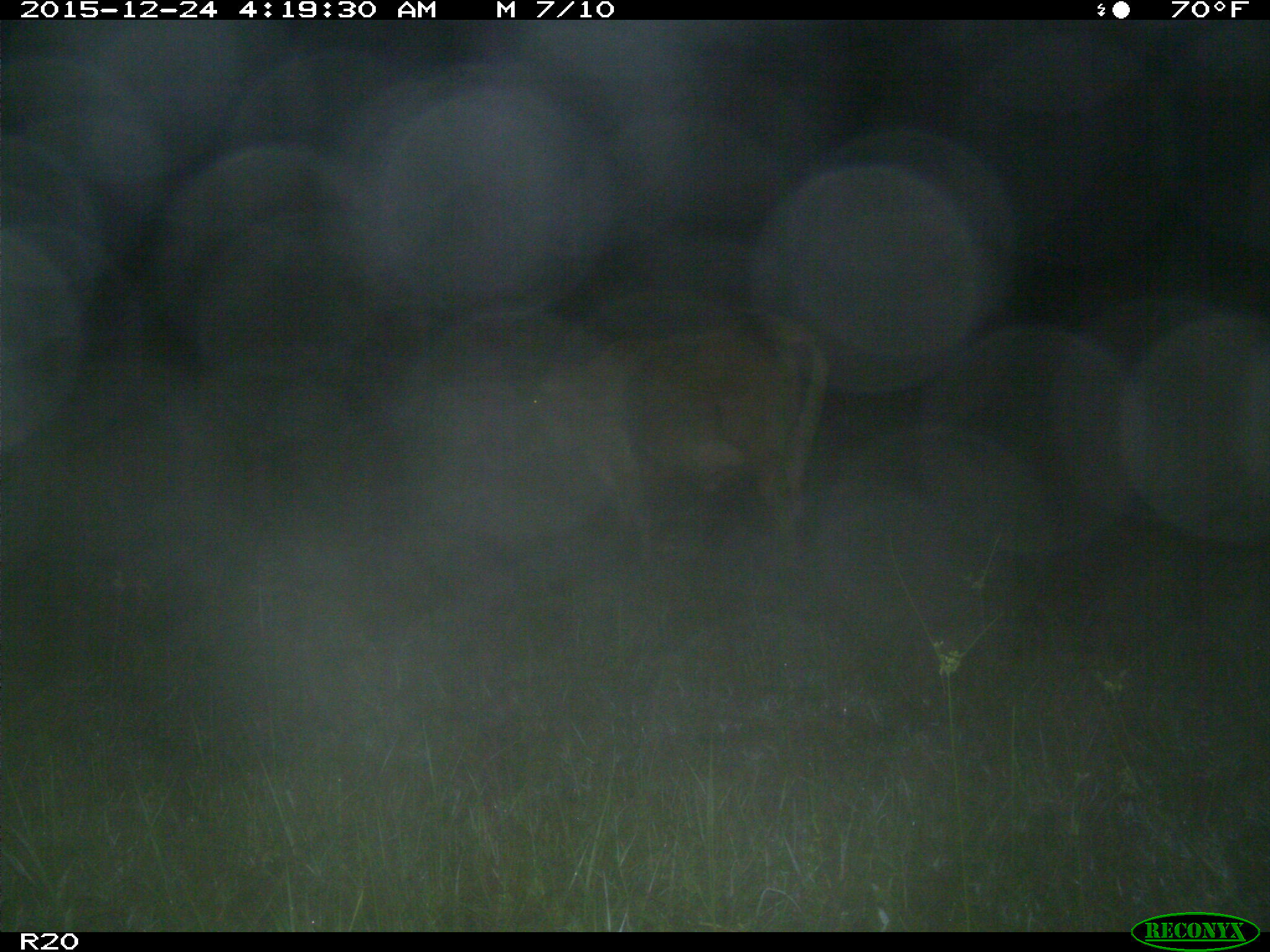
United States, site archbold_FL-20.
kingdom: Animalia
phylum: Chordata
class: Mammalia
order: Artiodactyla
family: Bovidae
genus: Bos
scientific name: Bos taurus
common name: domestic cow